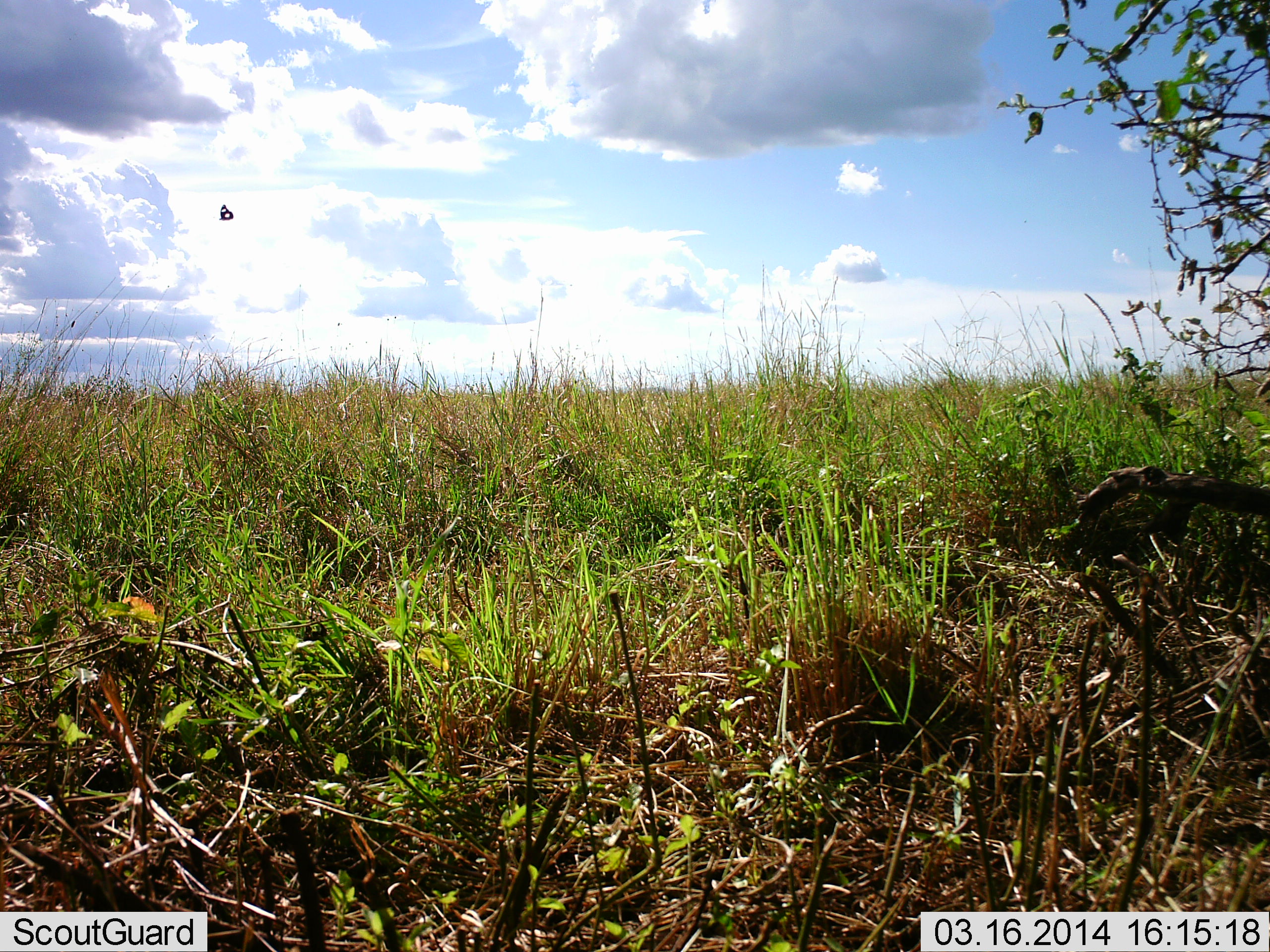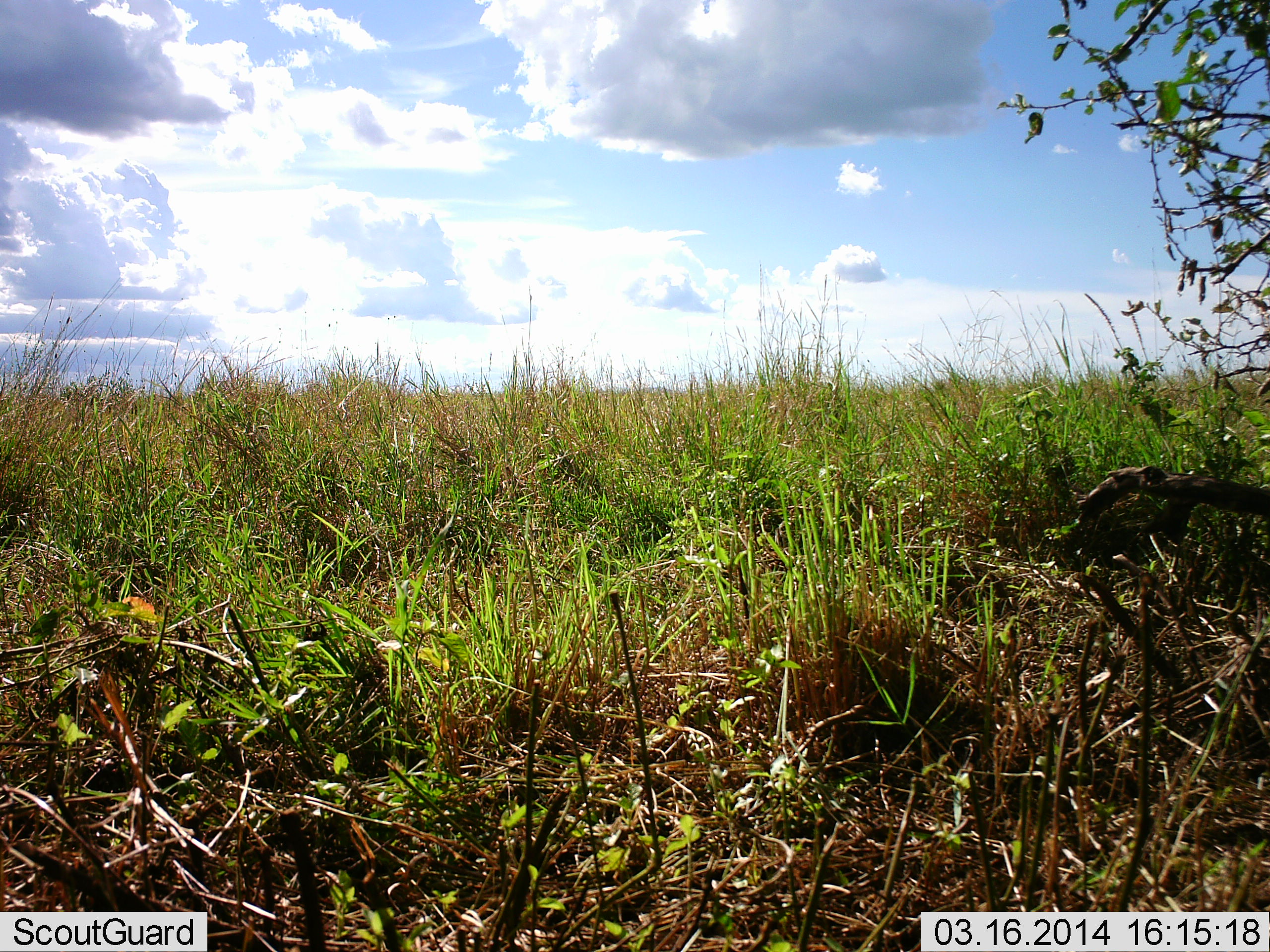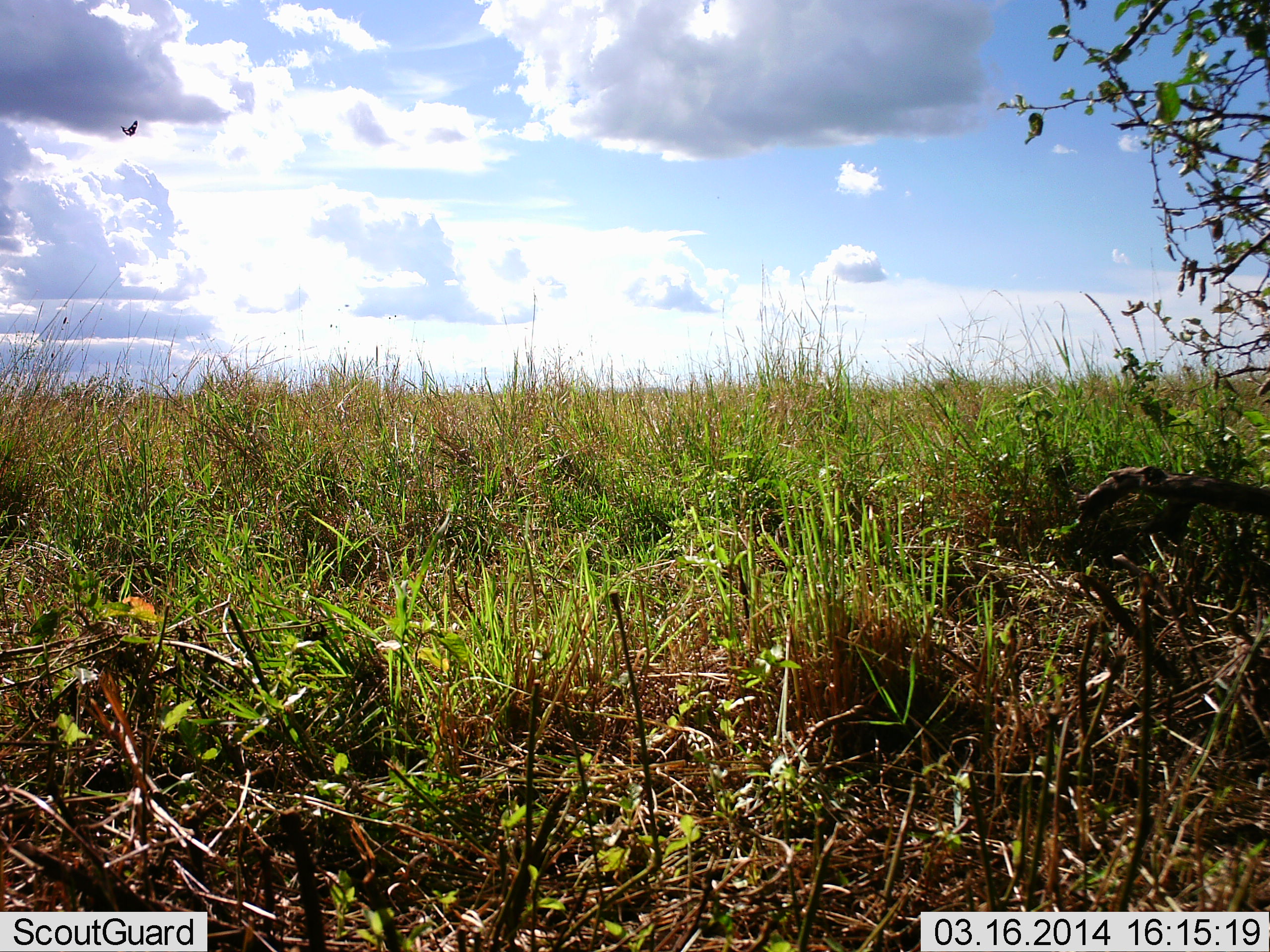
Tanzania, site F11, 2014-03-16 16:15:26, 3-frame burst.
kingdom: Animalia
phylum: Arthropoda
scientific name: Arthropoda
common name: arthropods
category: insectspider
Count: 1.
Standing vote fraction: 0%.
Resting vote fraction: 0%.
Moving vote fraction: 100%.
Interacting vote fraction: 0%.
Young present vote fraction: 0%.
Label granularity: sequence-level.